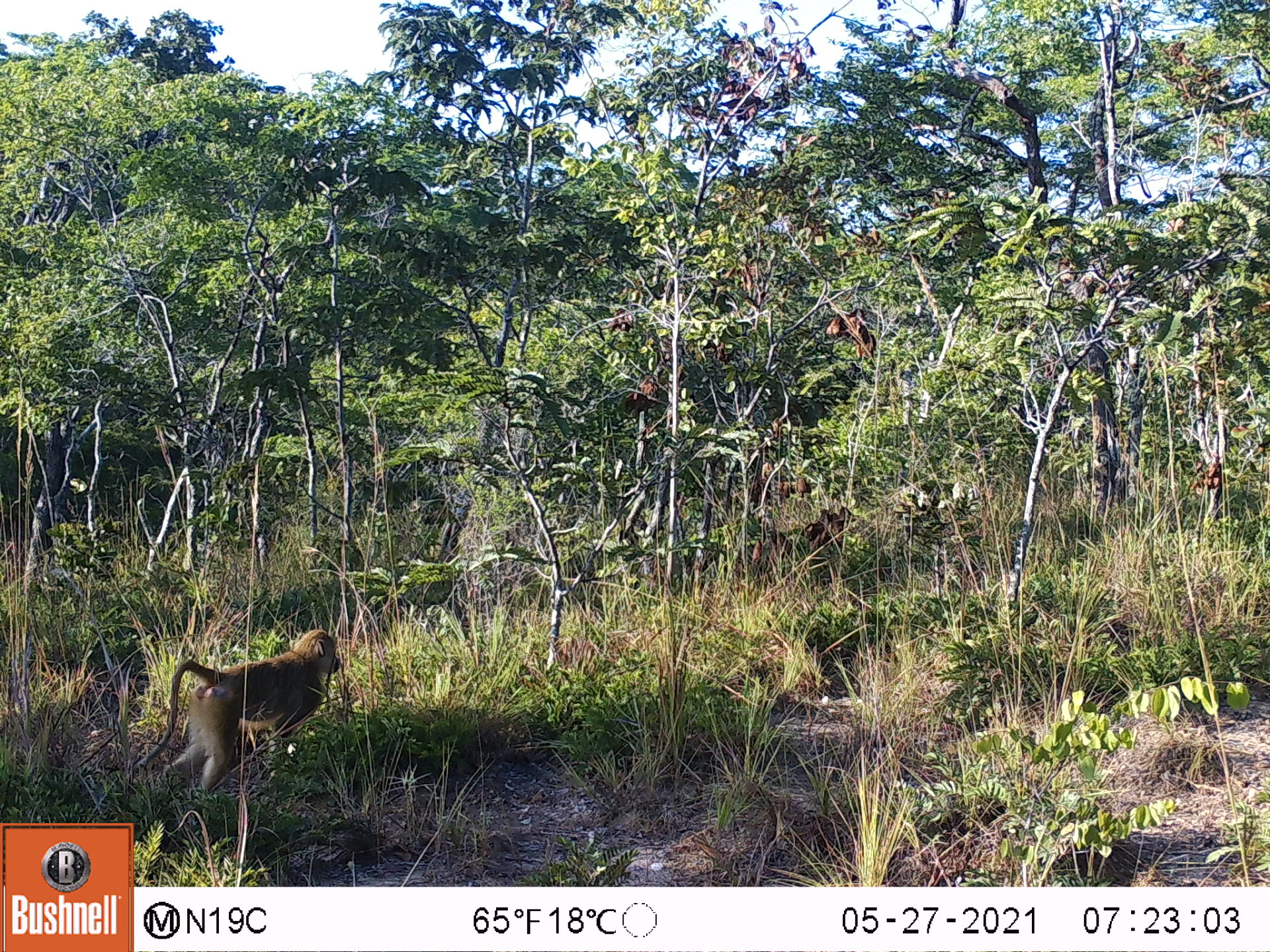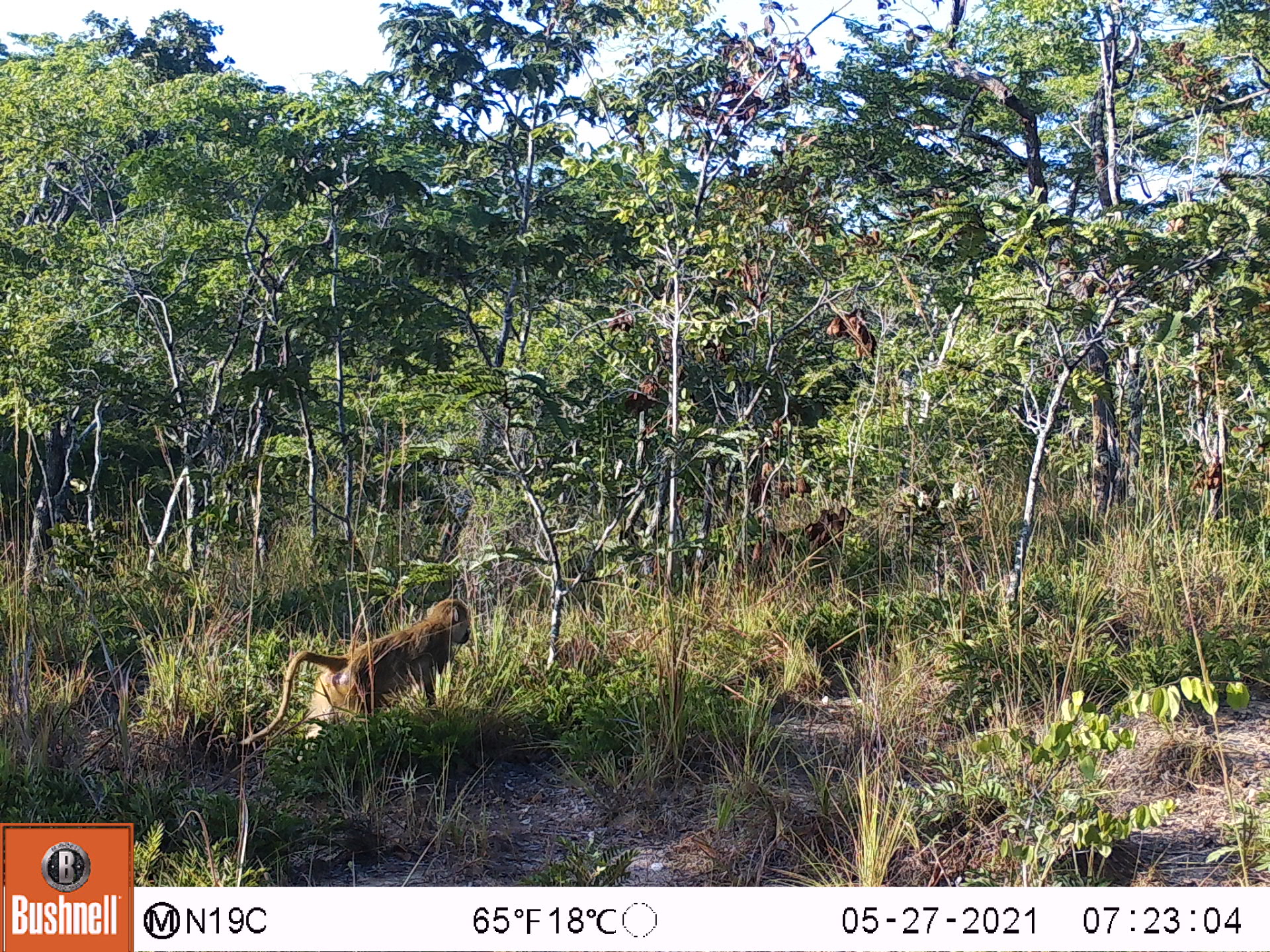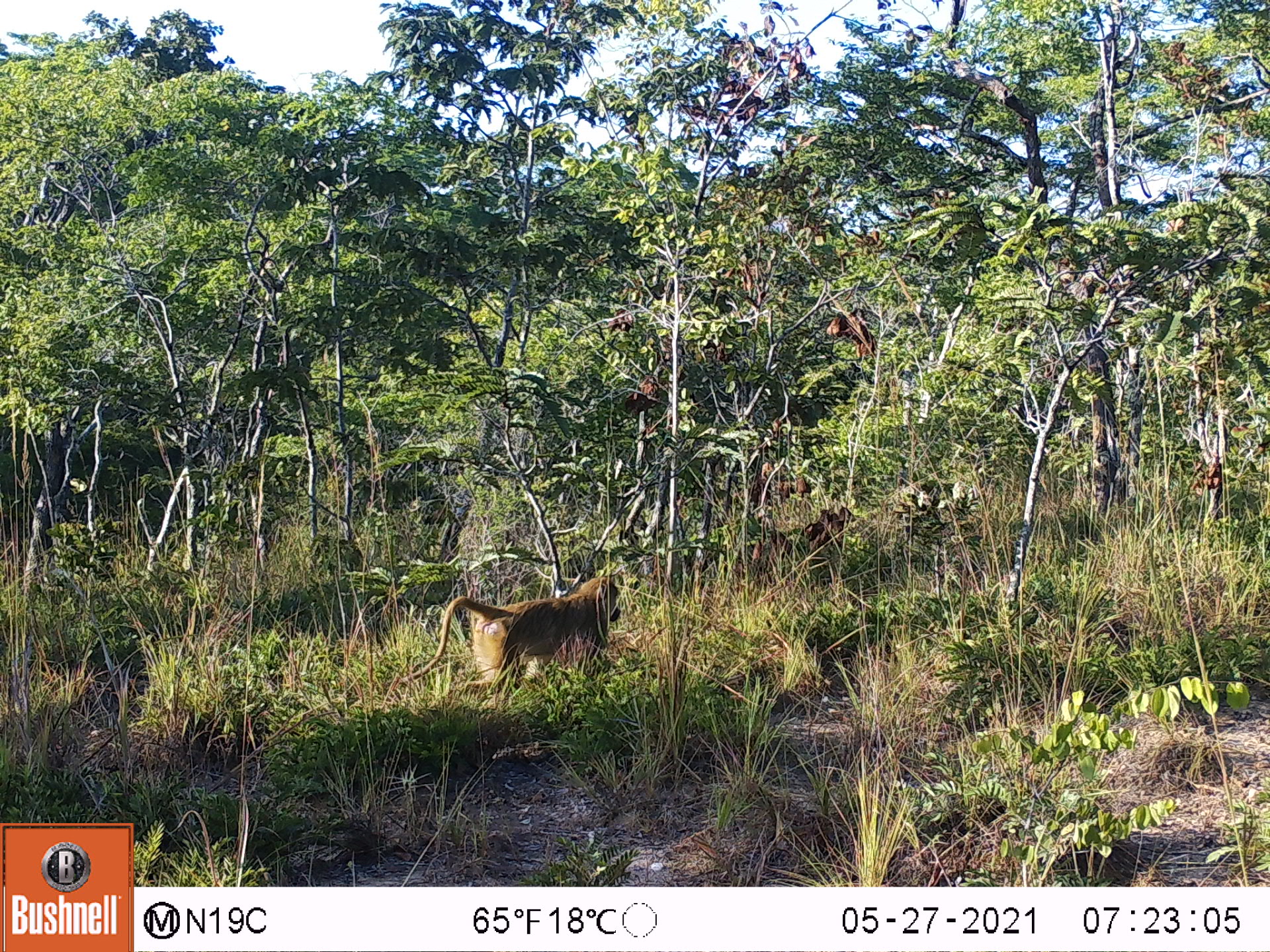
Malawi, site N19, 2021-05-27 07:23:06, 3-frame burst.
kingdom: Animalia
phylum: Chordata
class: Mammalia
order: Primates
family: Cercopithecidae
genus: Papio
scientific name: Papio cynocephalus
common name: yellow baboon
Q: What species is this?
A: Yellow baboon (Papio cynocephalus).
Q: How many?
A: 1.